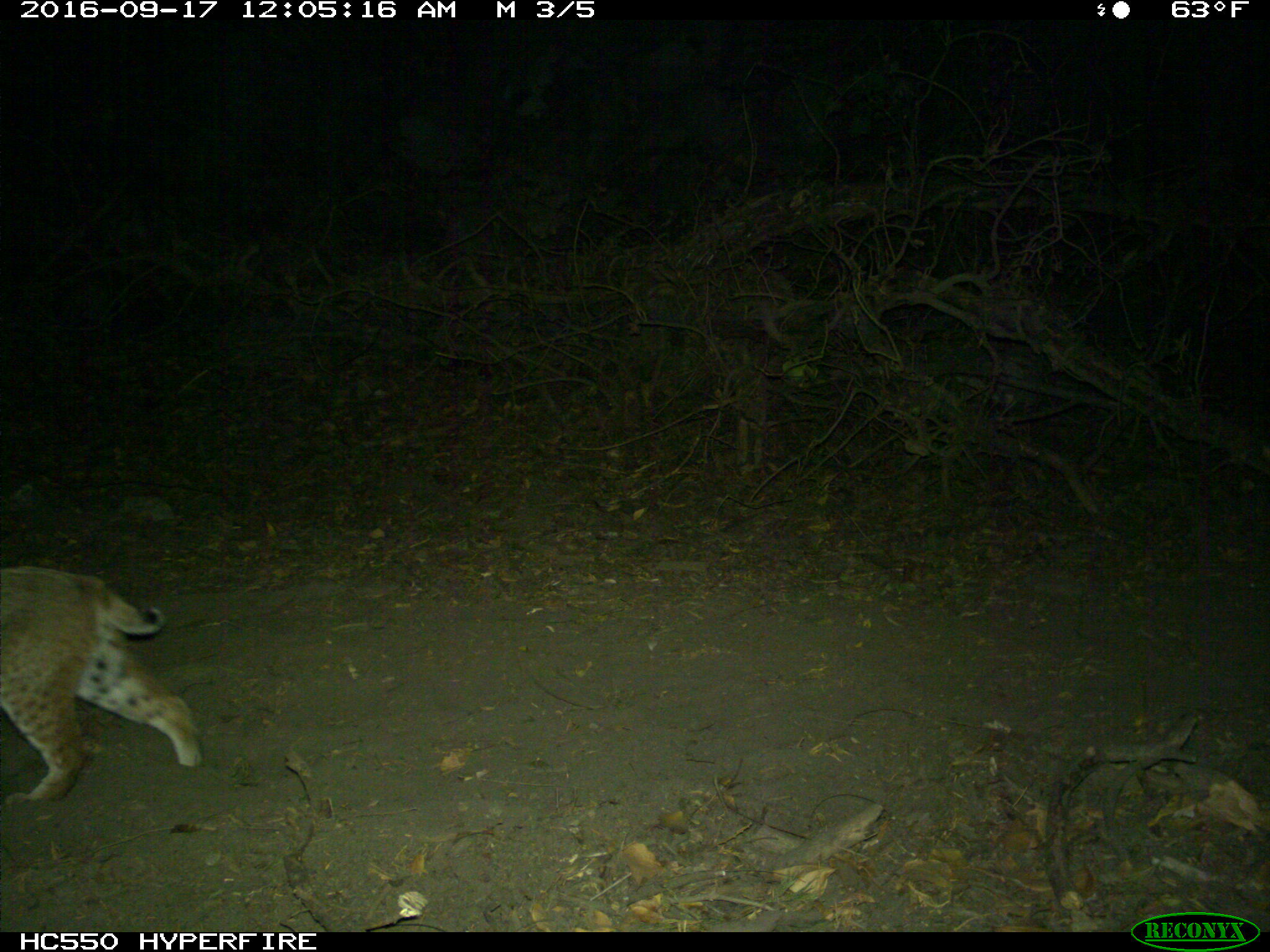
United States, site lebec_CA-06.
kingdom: Animalia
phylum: Chordata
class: Mammalia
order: Carnivora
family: Felidae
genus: Lynx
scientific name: Lynx rufus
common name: bobcat